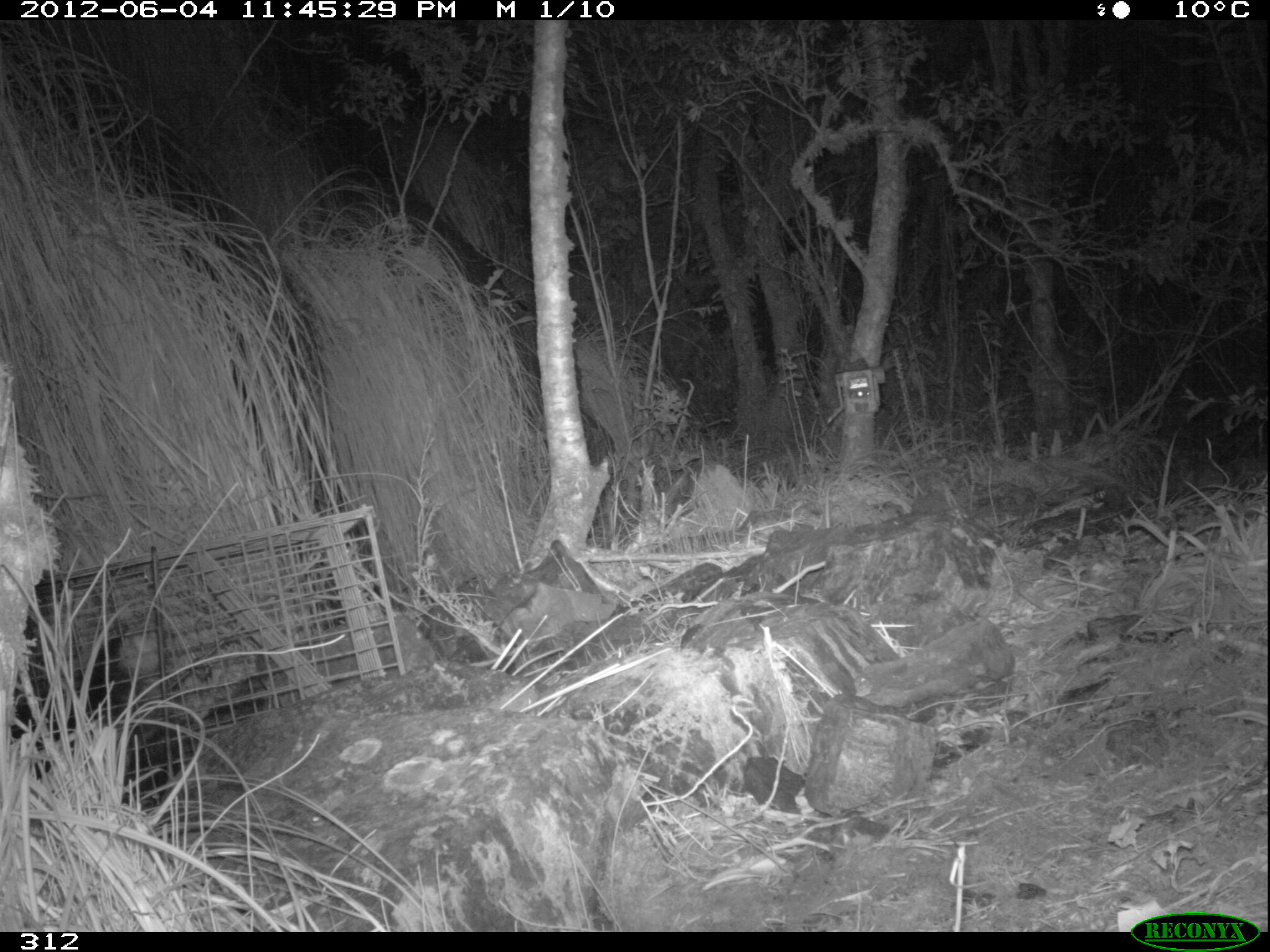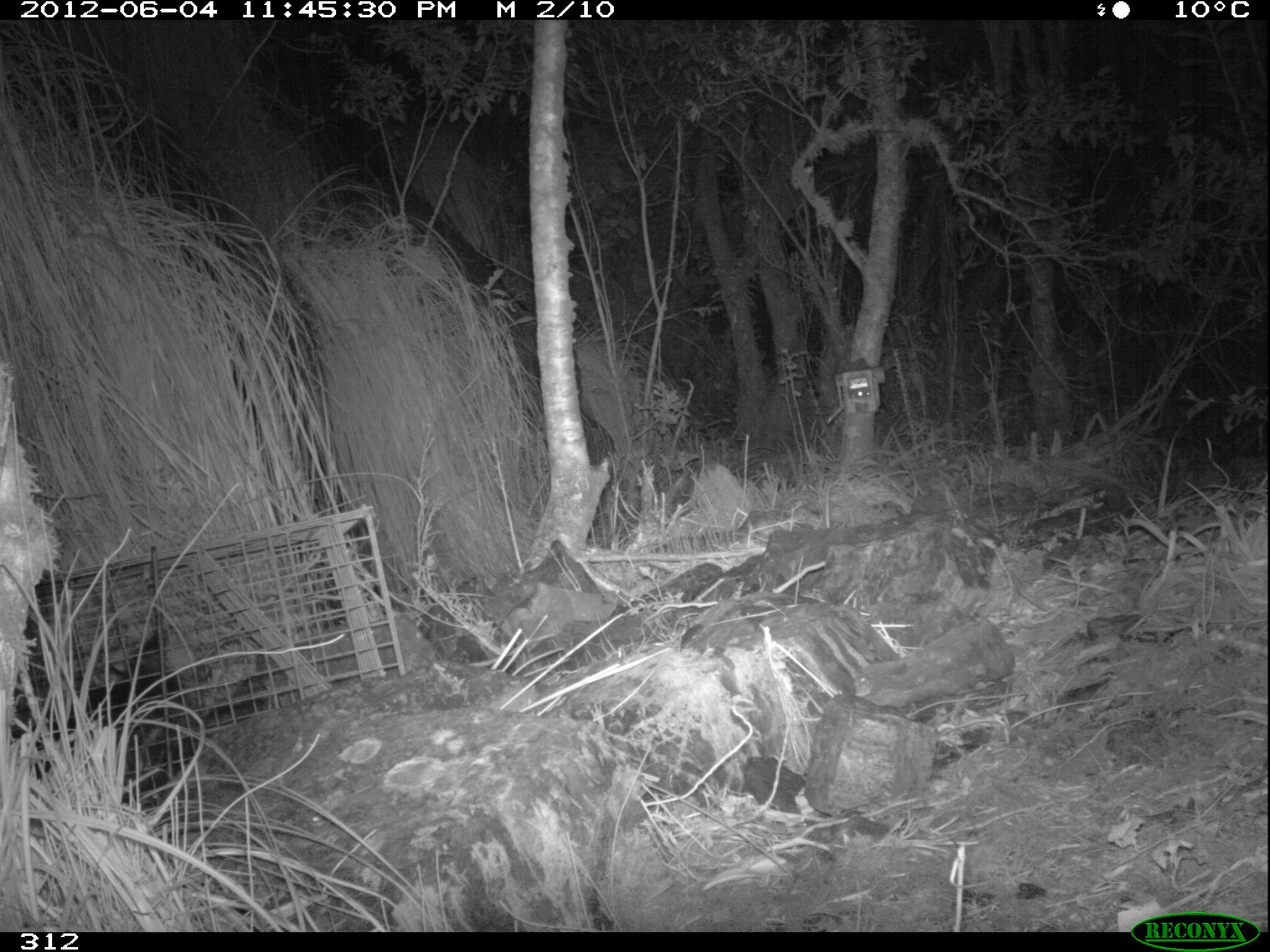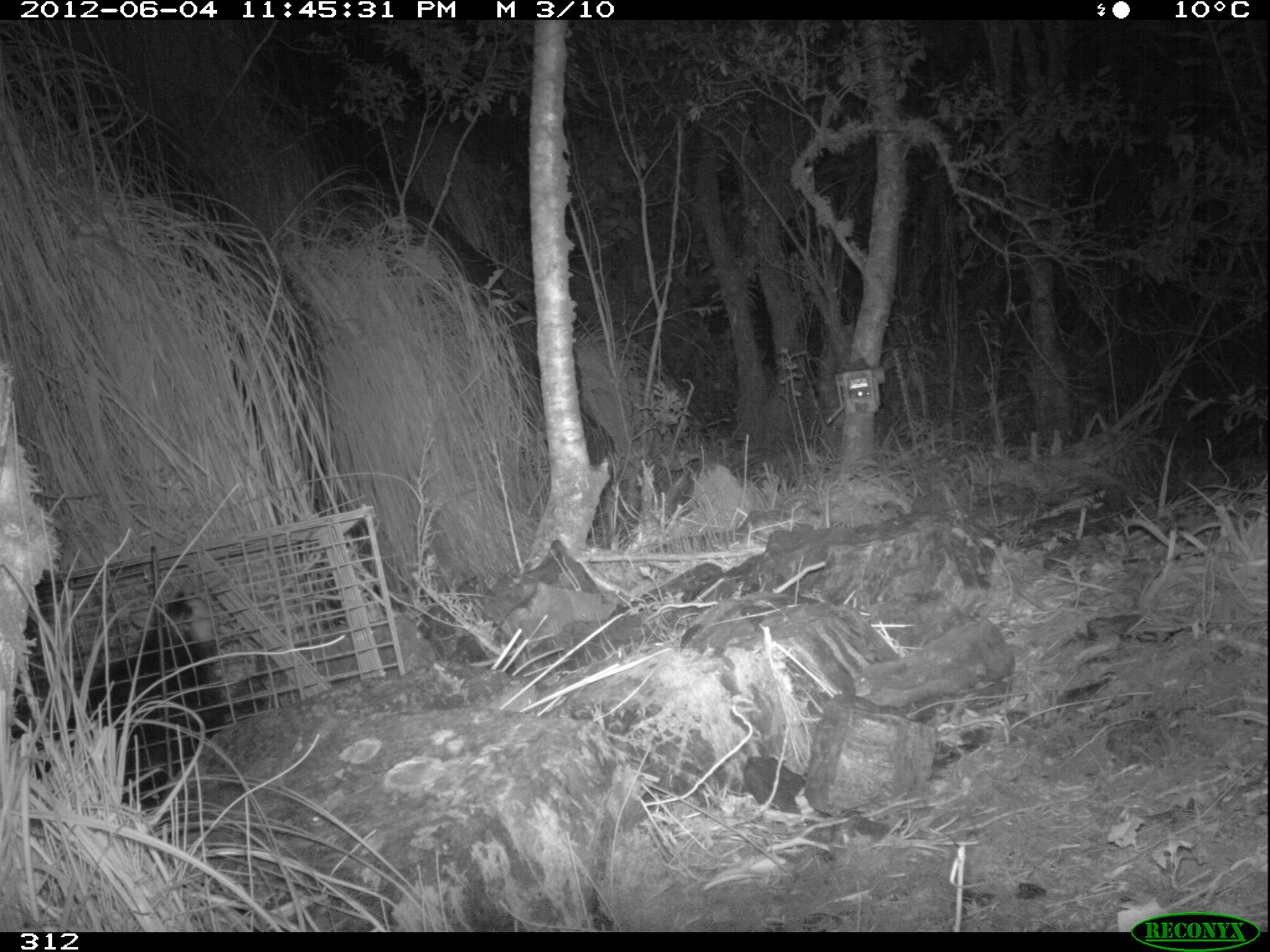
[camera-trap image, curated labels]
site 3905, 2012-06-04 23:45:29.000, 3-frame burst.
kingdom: Animalia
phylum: Chordata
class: Mammalia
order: Didelphimorphia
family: Didelphidae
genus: Didelphis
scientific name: Didelphis pernigra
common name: andean white-eared opossum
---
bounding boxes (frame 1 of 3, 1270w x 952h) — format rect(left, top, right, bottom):
didelphis pernigra: rect(9, 585, 228, 811)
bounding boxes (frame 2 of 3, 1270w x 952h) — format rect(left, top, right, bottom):
didelphis pernigra: rect(9, 623, 277, 809)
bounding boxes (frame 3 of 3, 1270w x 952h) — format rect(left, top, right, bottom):
didelphis pernigra: rect(10, 587, 269, 812)